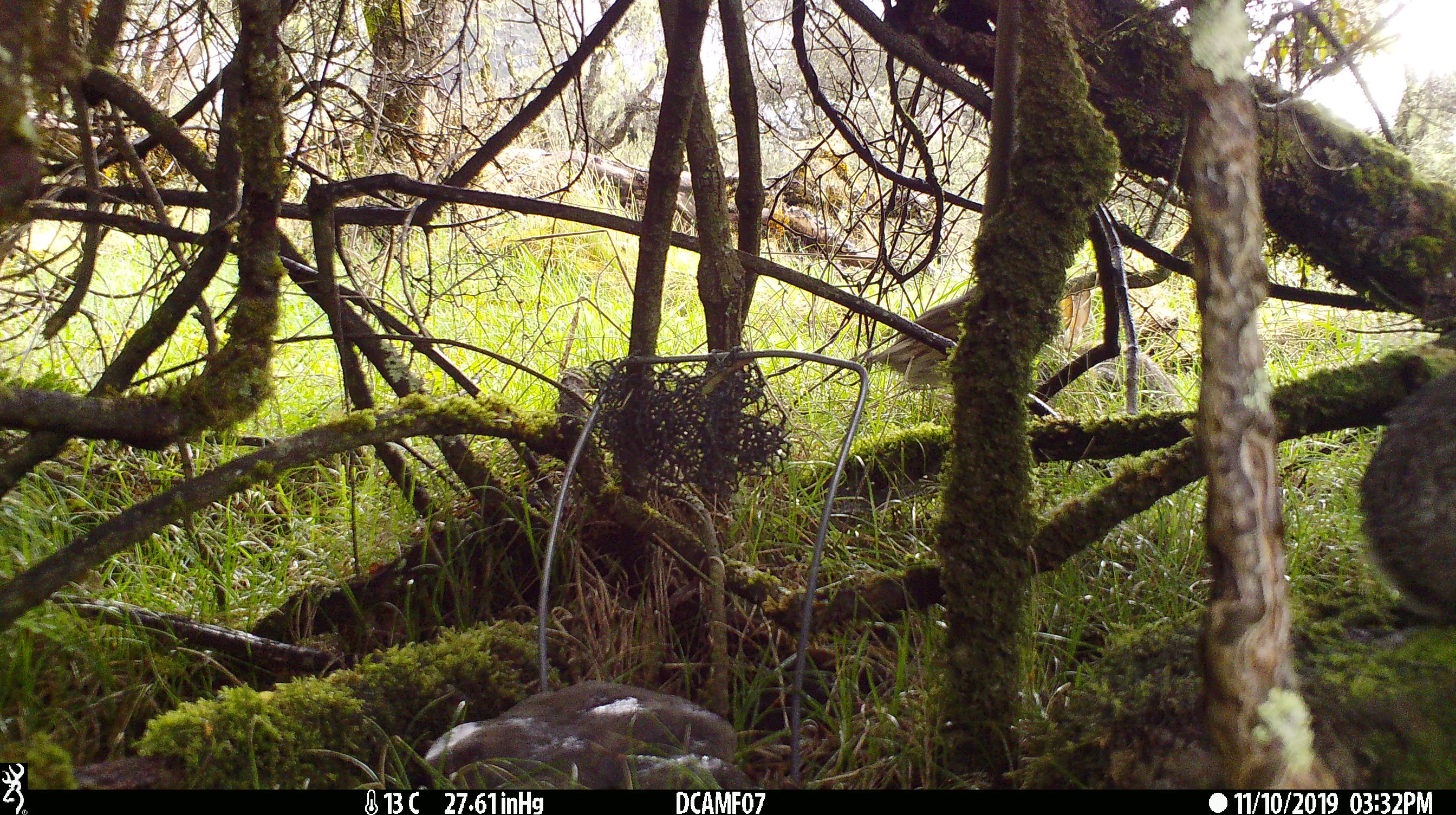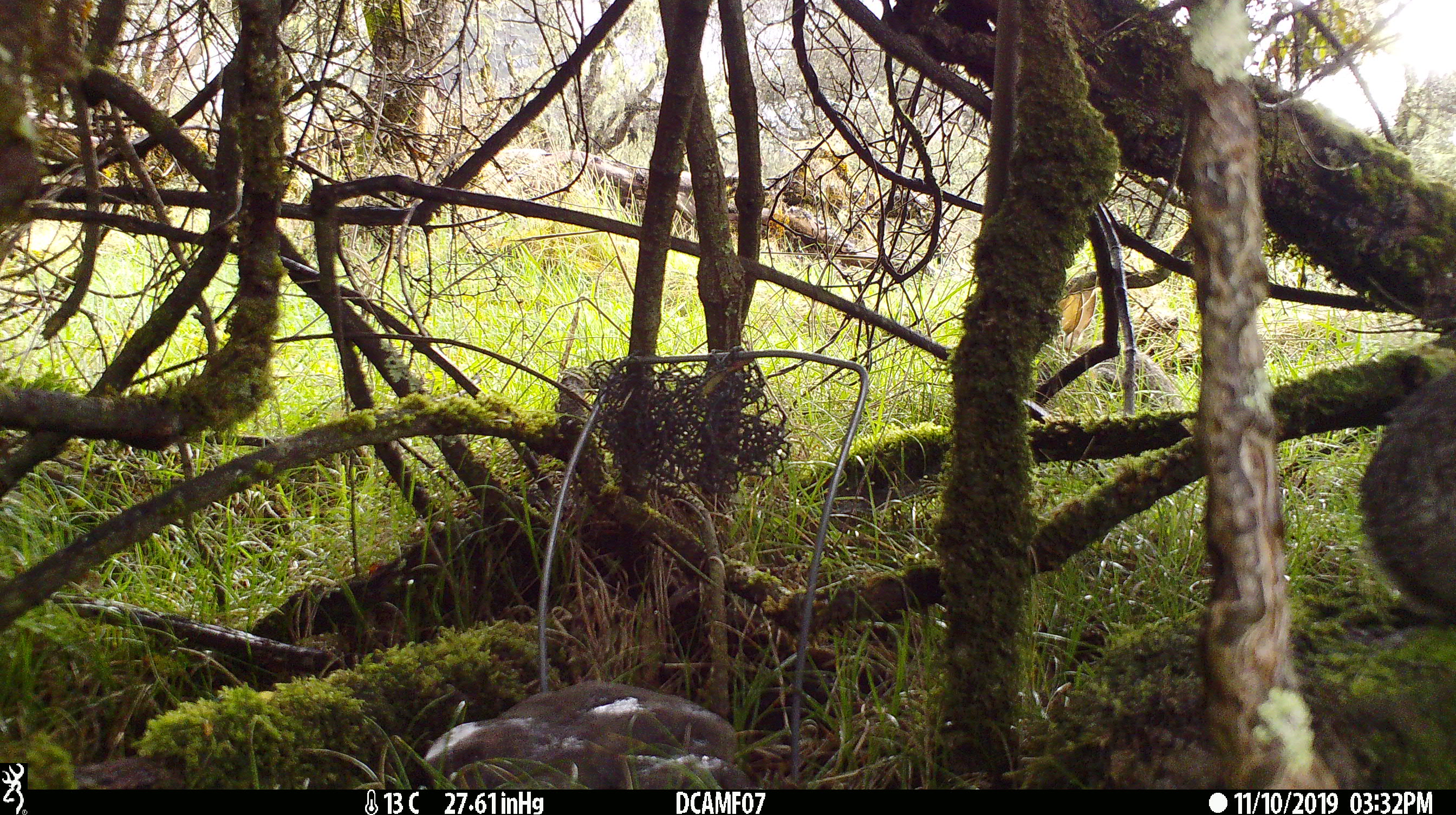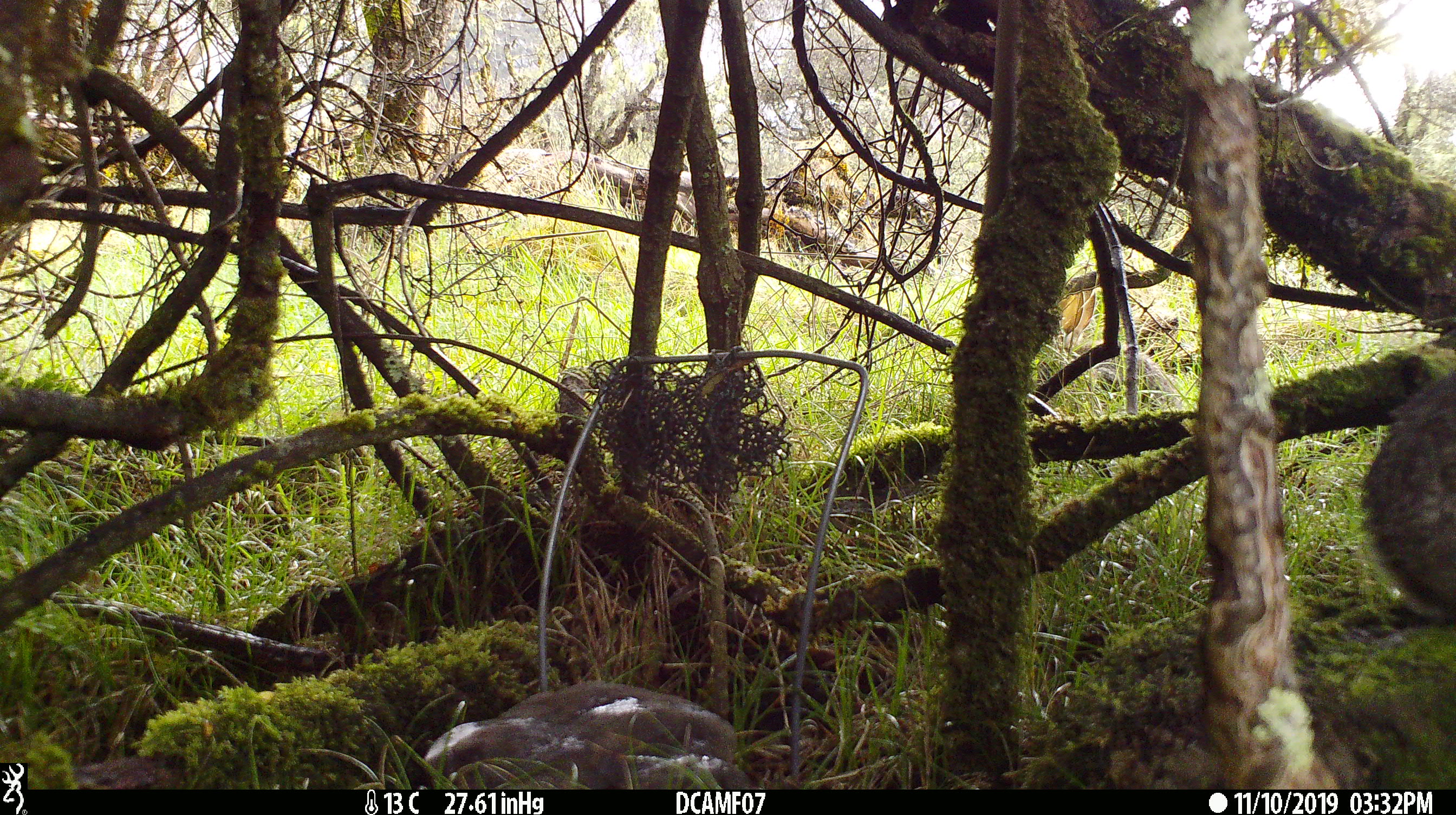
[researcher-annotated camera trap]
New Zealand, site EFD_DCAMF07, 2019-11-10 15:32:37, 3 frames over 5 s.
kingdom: Animalia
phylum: Chordata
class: Mammalia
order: Lagomorpha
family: Leporidae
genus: Oryctolagus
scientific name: Oryctolagus cuniculus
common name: european rabbit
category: rabbit